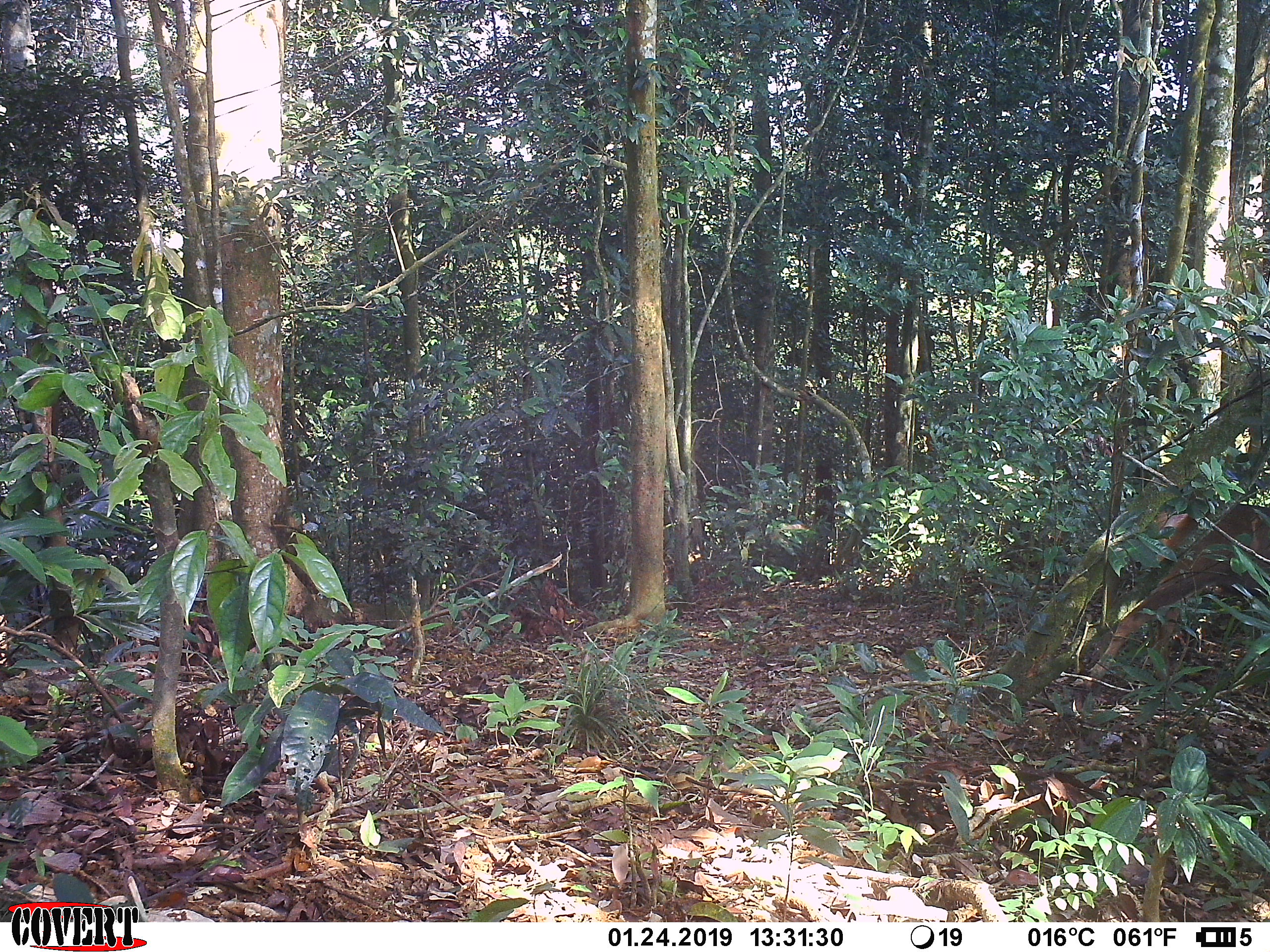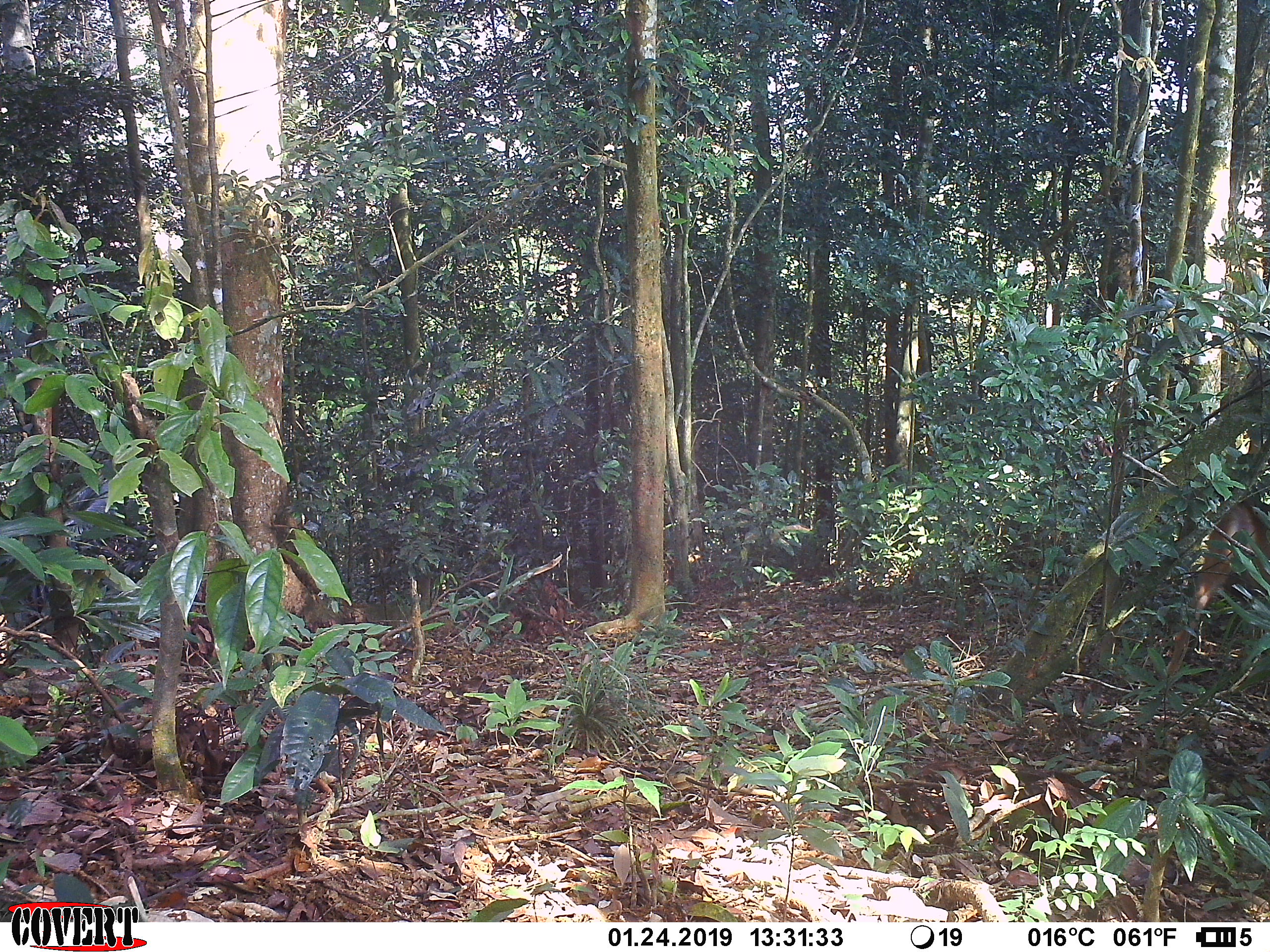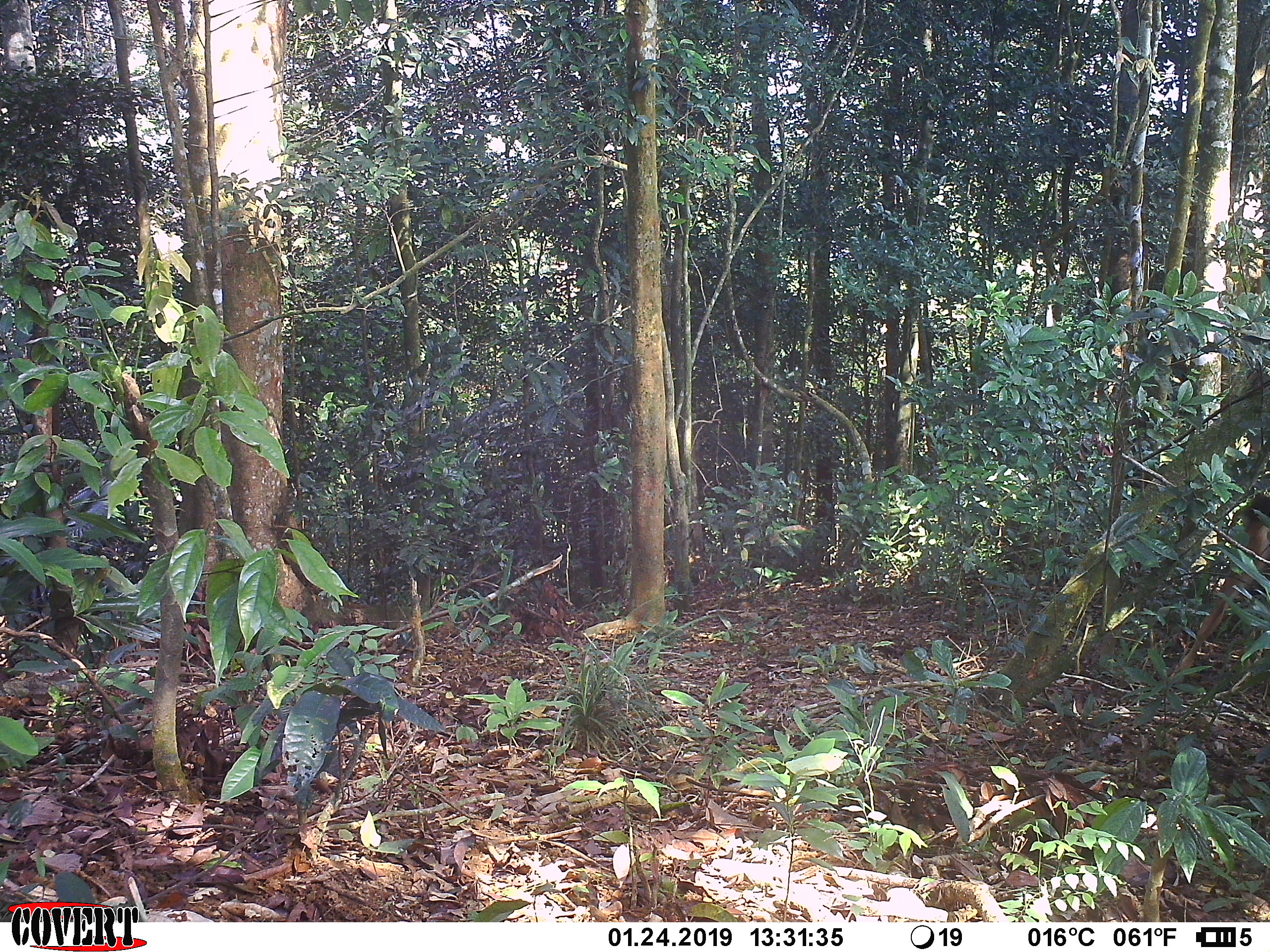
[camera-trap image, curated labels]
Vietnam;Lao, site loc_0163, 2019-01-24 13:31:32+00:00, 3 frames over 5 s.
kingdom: Animalia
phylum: Chordata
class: Mammalia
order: Artiodactyla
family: Cervidae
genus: Rusa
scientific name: Rusa unicolor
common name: sambar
Sambar (Rusa unicolor). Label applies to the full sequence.